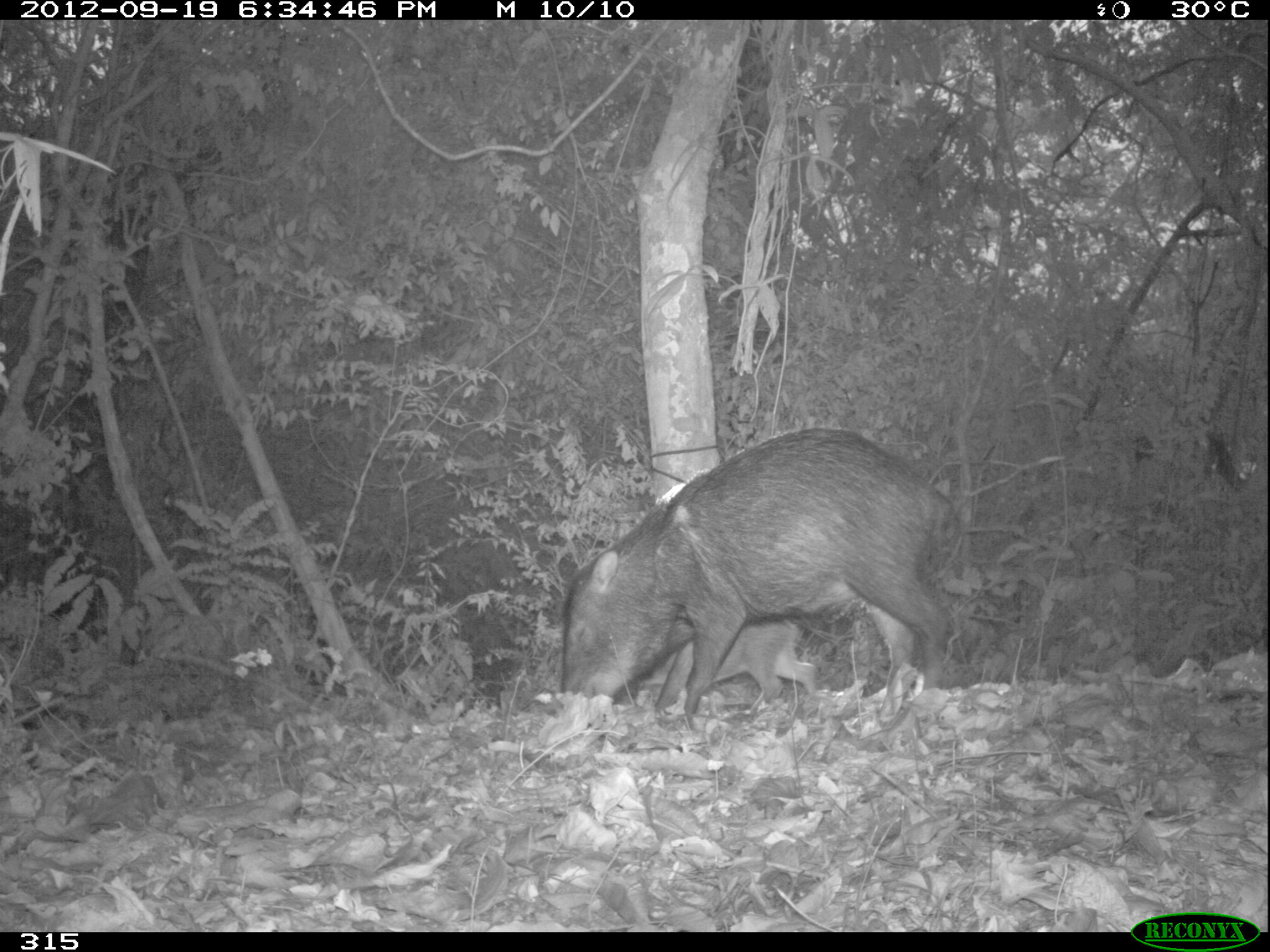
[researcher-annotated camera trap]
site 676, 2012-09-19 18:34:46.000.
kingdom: Animalia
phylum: Chordata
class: Mammalia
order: Artiodactyla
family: Tayassuidae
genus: Tayassu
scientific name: Tayassu pecari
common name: white-lipped peccary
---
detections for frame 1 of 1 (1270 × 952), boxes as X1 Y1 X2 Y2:
tayassu pecari: 561 427 966 727; 636 621 818 713